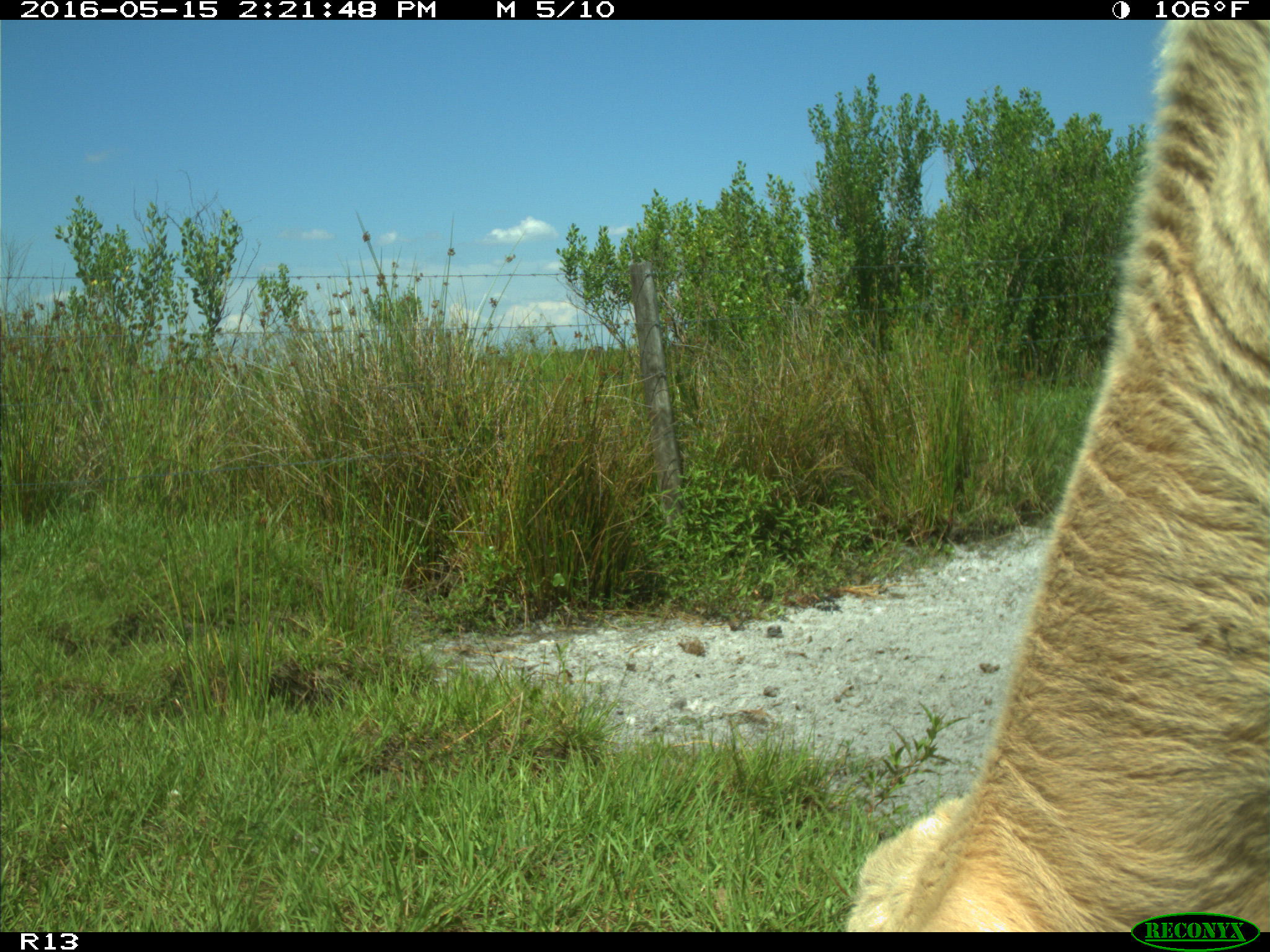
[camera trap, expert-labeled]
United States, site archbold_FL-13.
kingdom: Animalia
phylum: Chordata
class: Mammalia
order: Artiodactyla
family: Bovidae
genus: Bos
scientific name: Bos taurus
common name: domestic cow